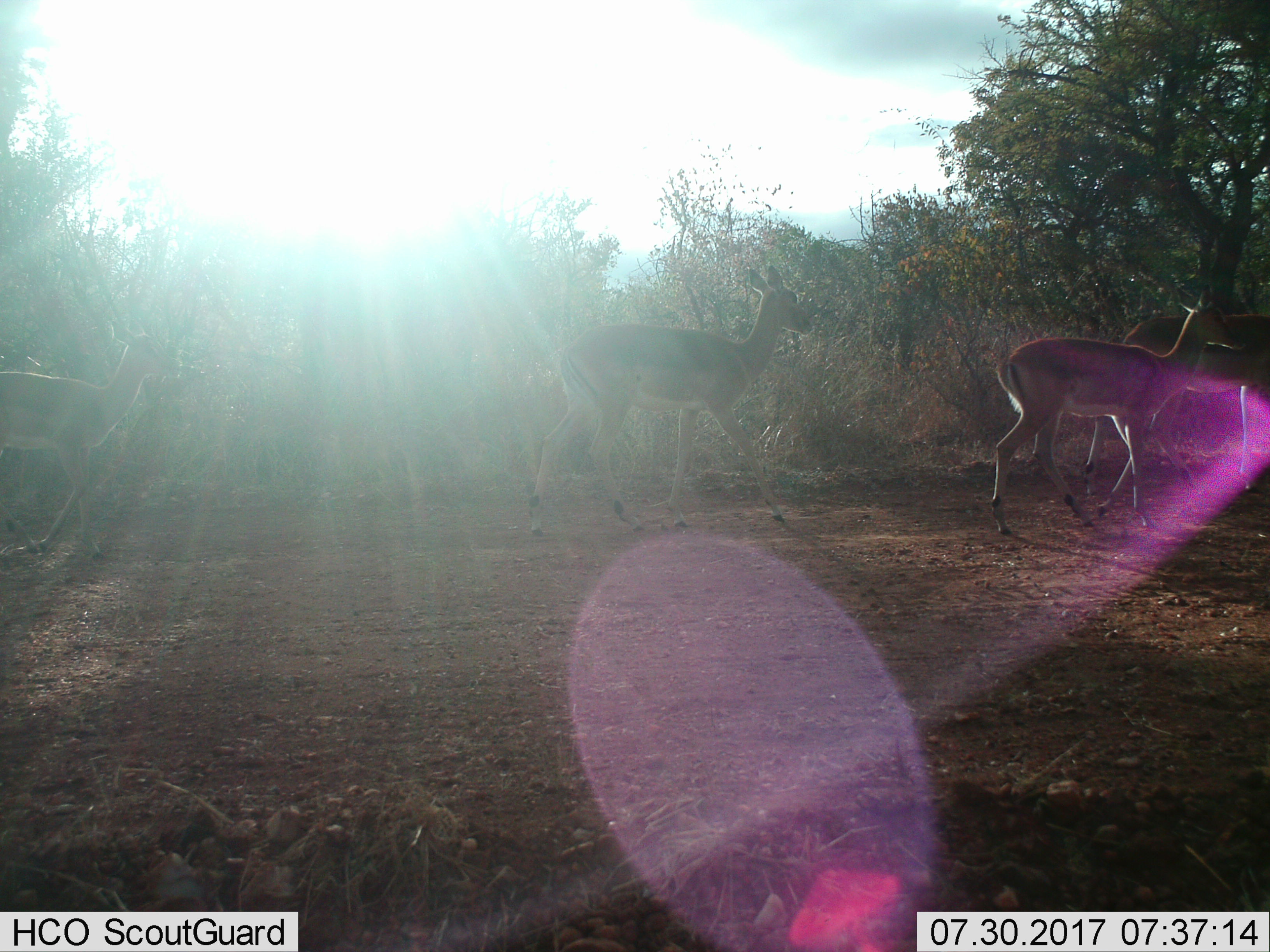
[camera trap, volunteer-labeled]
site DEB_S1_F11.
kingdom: Animalia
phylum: Chordata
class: Mammalia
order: Artiodactyla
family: Bovidae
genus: Aepyceros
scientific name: Aepyceros melampus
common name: impala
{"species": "impala (Aepyceros melampus)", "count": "4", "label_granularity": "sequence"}